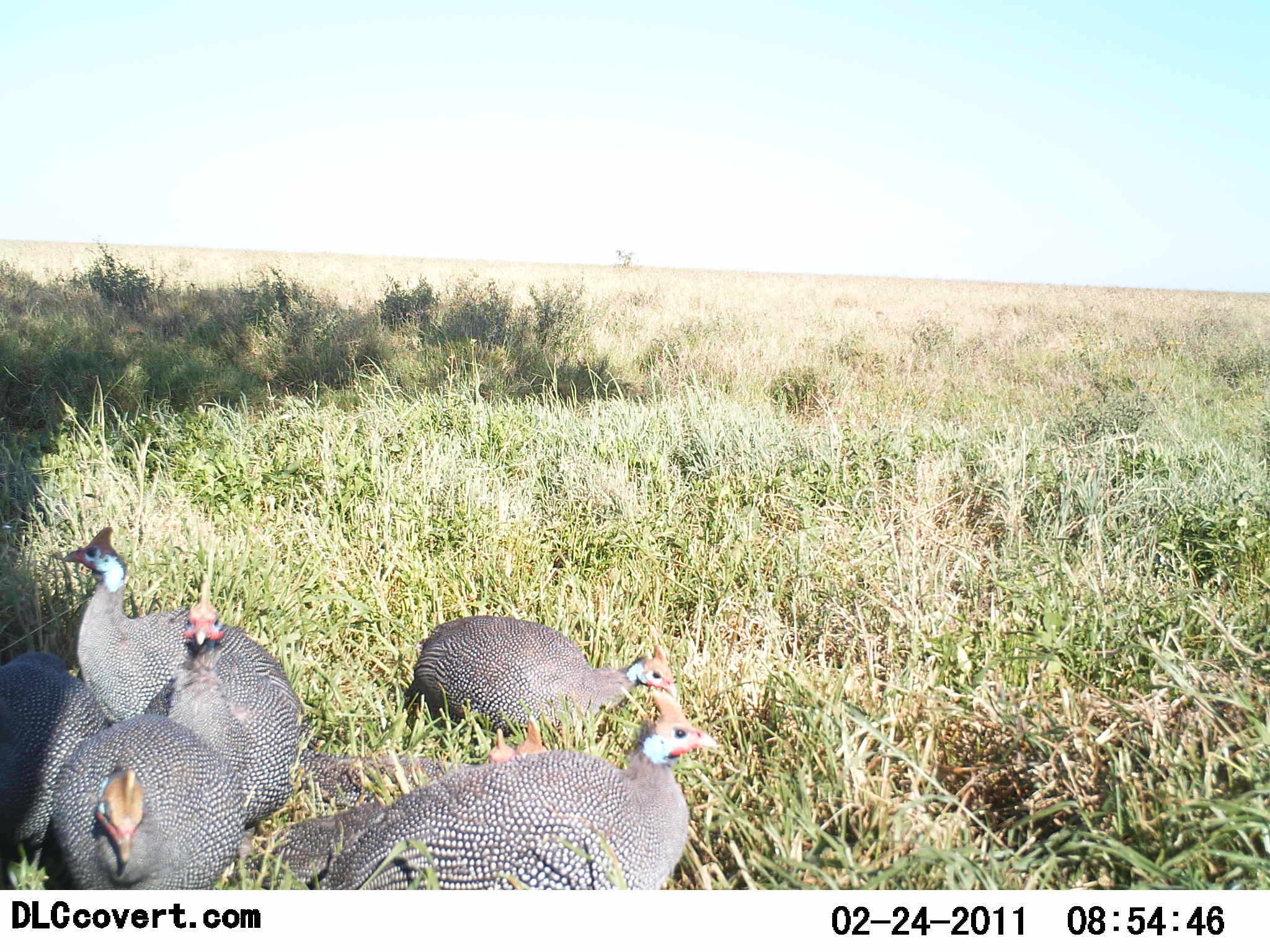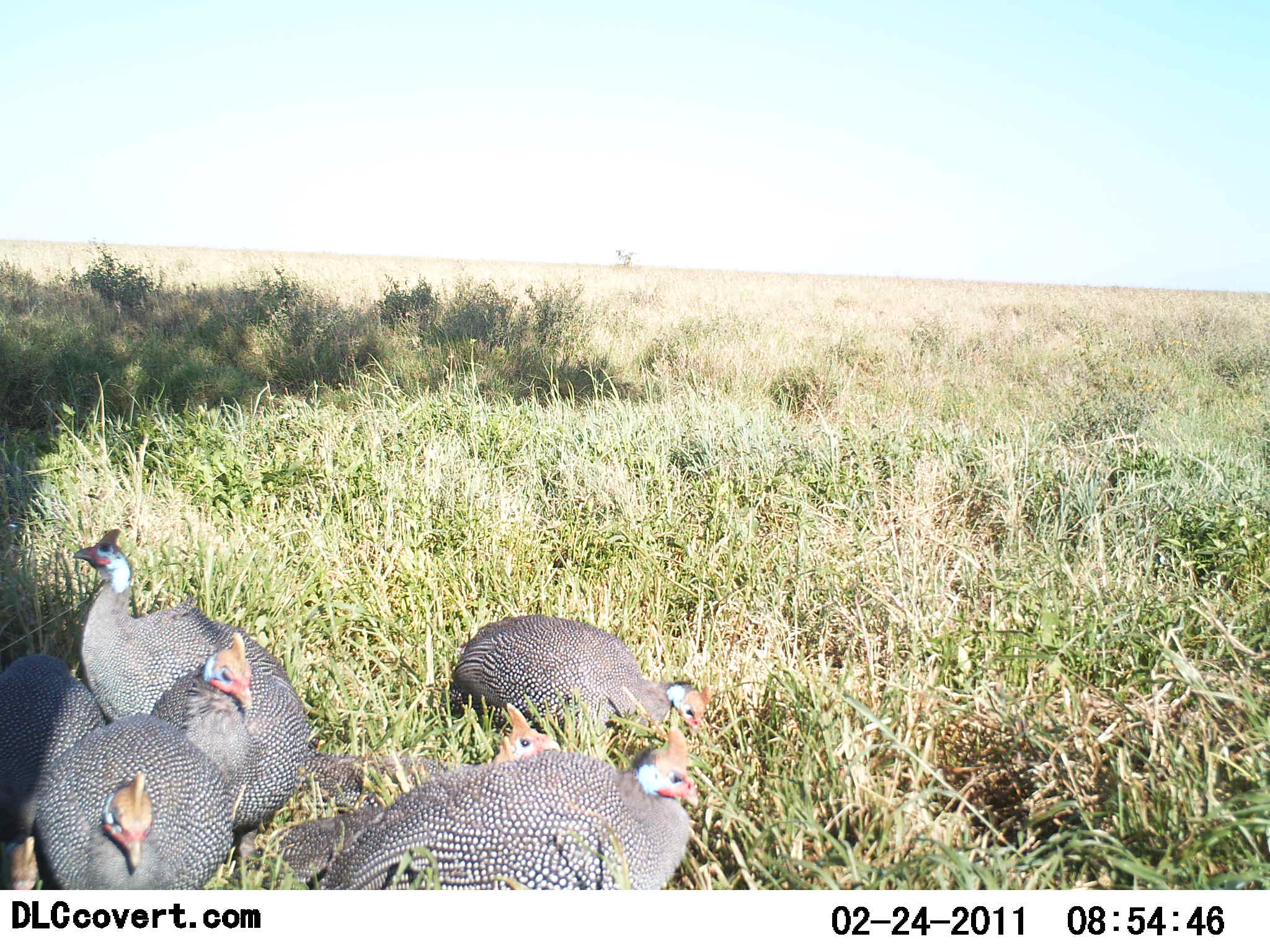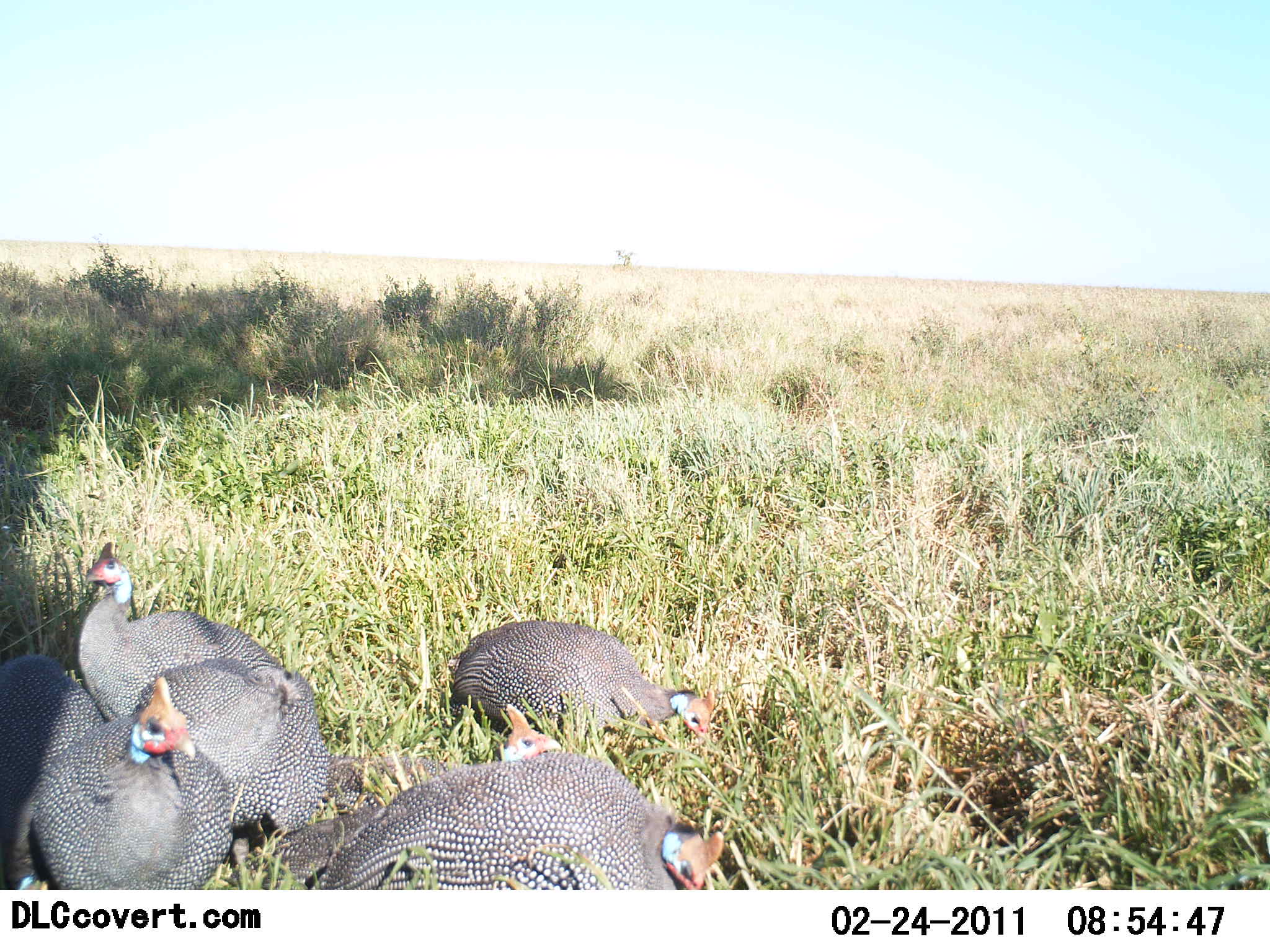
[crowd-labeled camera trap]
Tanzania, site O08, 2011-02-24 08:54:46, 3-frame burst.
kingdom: Animalia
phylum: Chordata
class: Aves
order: Galliformes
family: Numididae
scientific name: Numididae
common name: guinea fowl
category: guineafowl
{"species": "guineafowl (guinea fowl) (Numididae)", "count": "7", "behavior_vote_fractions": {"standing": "50%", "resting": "0%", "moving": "29%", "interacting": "7%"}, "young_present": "0%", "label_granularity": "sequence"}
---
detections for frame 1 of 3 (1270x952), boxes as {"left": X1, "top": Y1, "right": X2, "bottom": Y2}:
animal: {"left": 314, "top": 693, "right": 722, "bottom": 888}; {"left": 48, "top": 527, "right": 265, "bottom": 780}; {"left": 148, "top": 582, "right": 298, "bottom": 835}; {"left": 407, "top": 614, "right": 682, "bottom": 751}; {"left": 50, "top": 712, "right": 245, "bottom": 891}; {"left": 0, "top": 652, "right": 117, "bottom": 889}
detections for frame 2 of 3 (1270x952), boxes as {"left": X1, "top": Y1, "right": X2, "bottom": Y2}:
animal: {"left": 71, "top": 527, "right": 311, "bottom": 889}; {"left": 306, "top": 728, "right": 703, "bottom": 889}; {"left": 270, "top": 704, "right": 561, "bottom": 889}; {"left": 35, "top": 714, "right": 230, "bottom": 886}; {"left": 447, "top": 613, "right": 714, "bottom": 738}; {"left": 146, "top": 632, "right": 265, "bottom": 891}; {"left": 0, "top": 651, "right": 124, "bottom": 888}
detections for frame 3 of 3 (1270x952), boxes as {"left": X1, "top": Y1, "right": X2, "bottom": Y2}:
animal: {"left": 72, "top": 542, "right": 333, "bottom": 891}; {"left": 330, "top": 751, "right": 727, "bottom": 893}; {"left": 272, "top": 704, "right": 568, "bottom": 891}; {"left": 31, "top": 677, "right": 232, "bottom": 889}; {"left": 134, "top": 659, "right": 311, "bottom": 889}; {"left": 451, "top": 621, "right": 714, "bottom": 775}; {"left": 0, "top": 652, "right": 118, "bottom": 889}